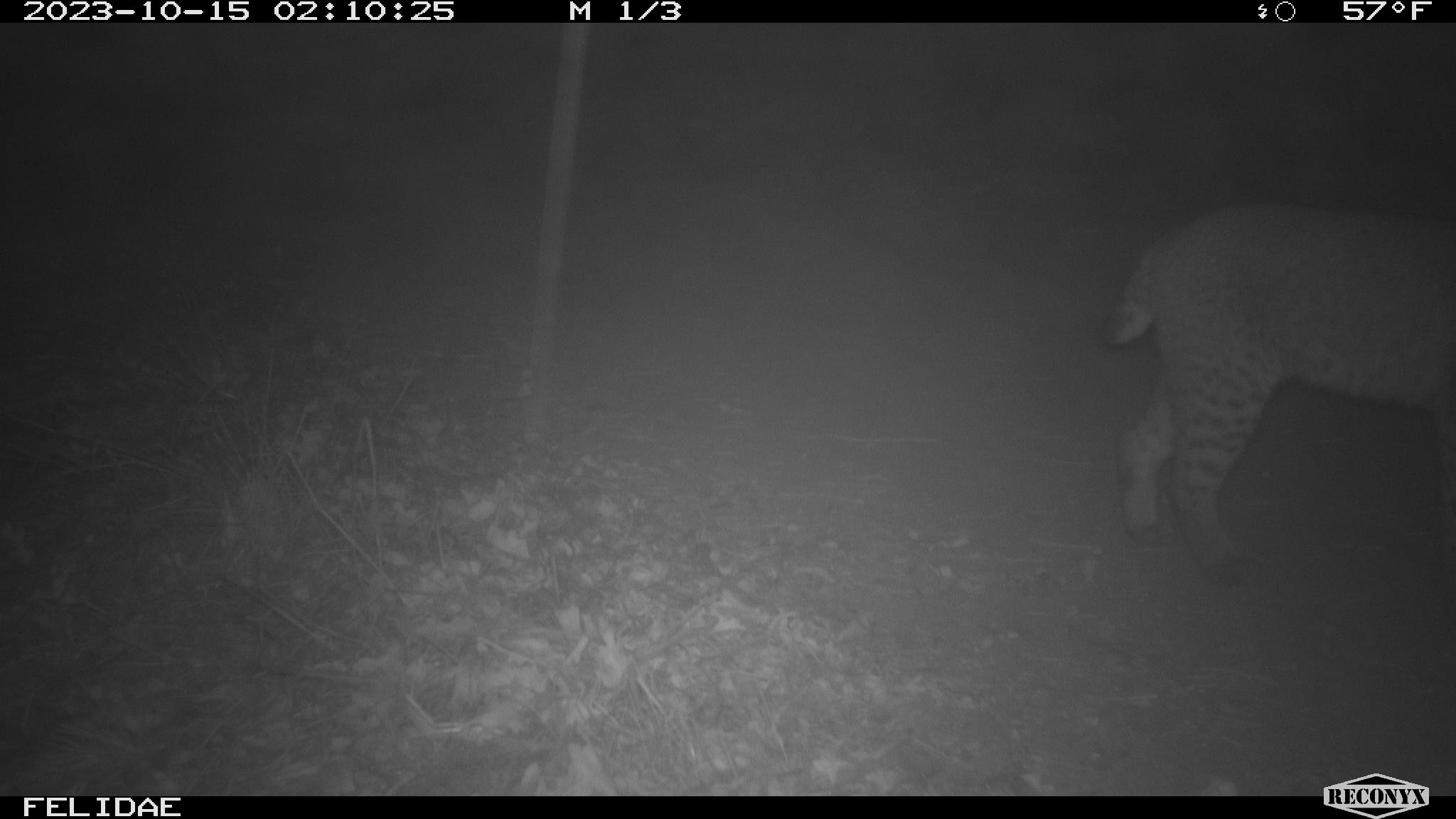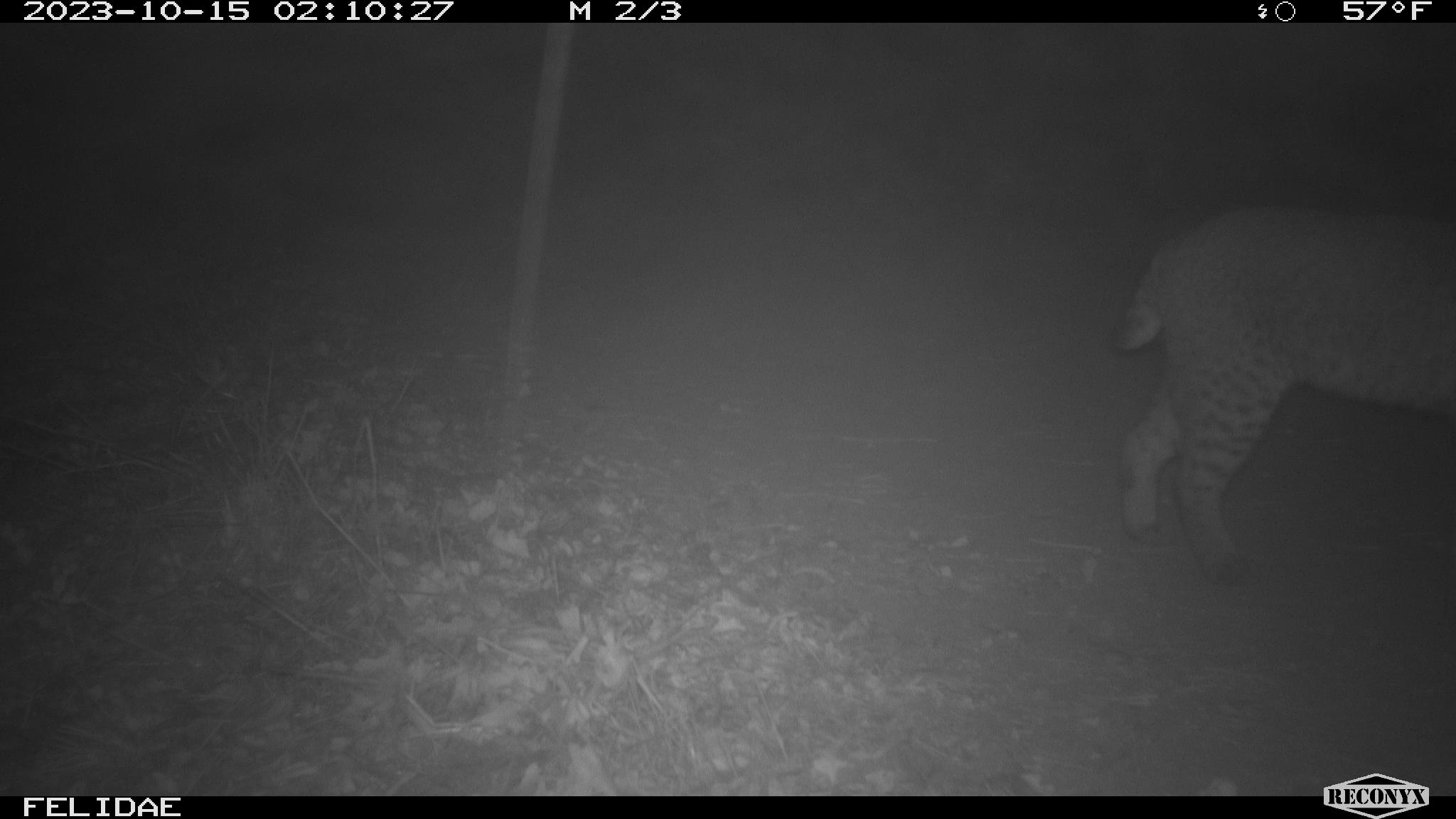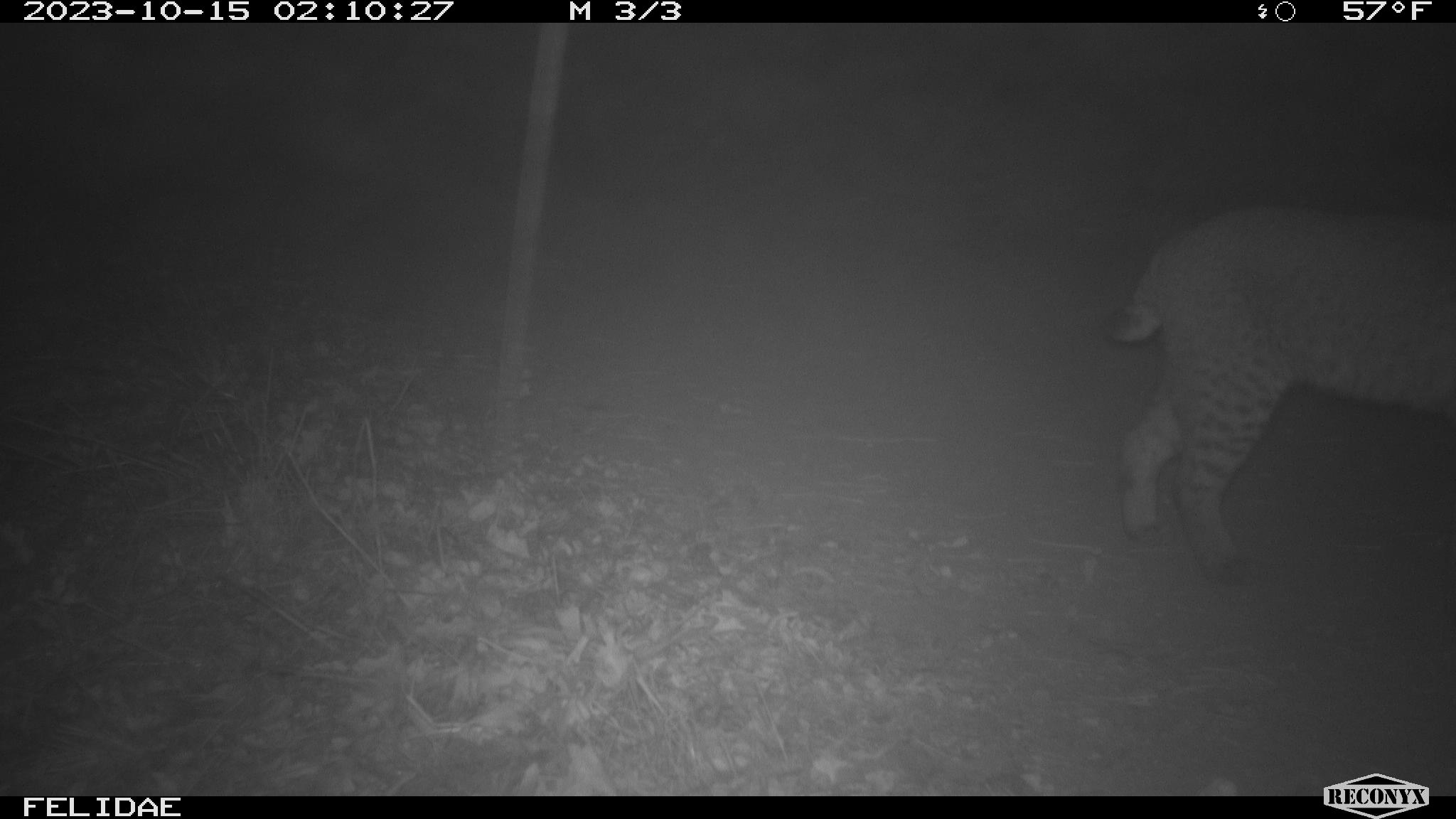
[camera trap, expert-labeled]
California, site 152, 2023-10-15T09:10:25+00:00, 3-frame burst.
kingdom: Animalia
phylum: Chordata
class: Mammalia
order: Carnivora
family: Felidae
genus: Lynx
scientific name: Lynx rufus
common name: bobcat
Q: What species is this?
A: Bobcat (Lynx rufus).